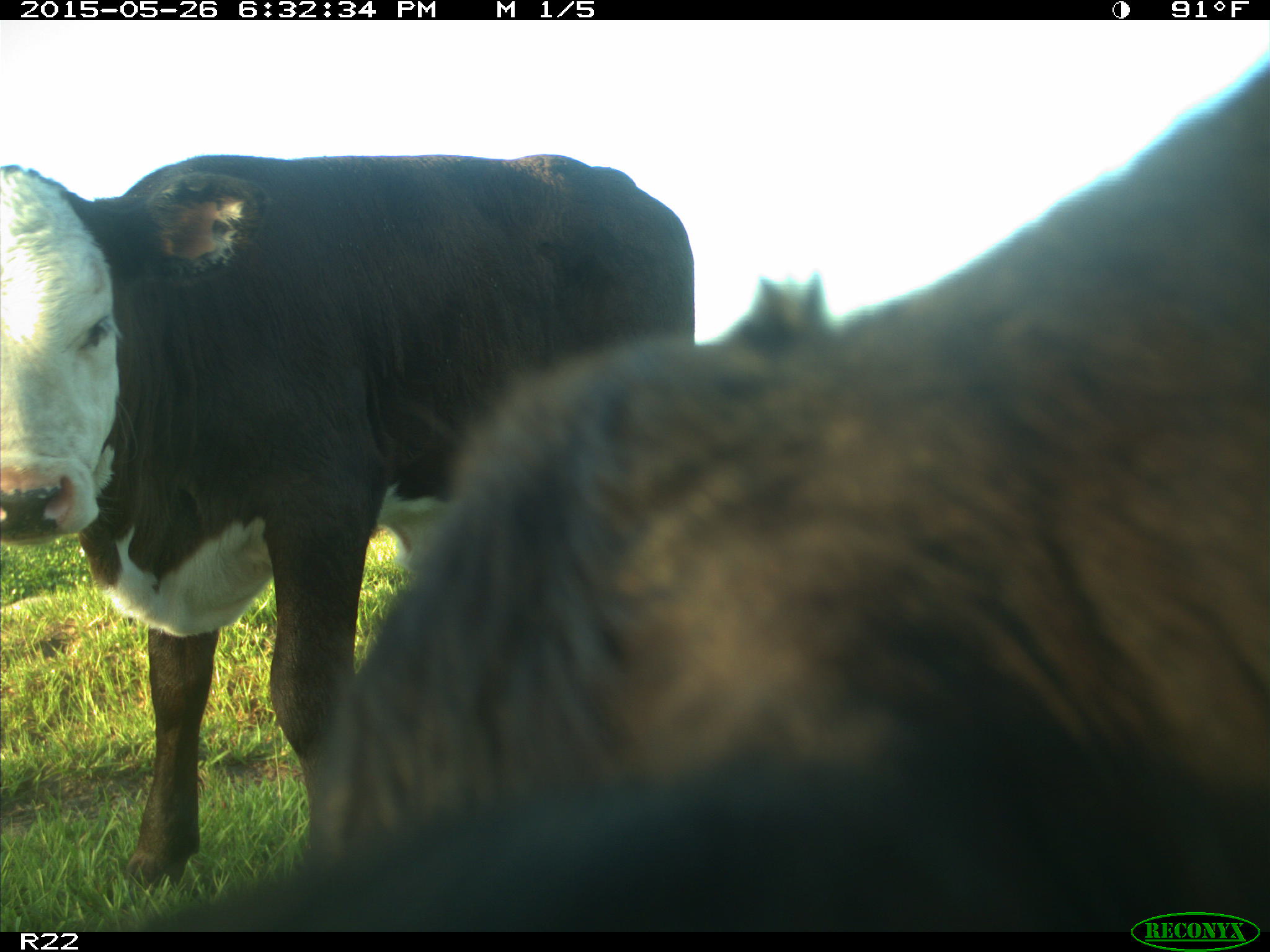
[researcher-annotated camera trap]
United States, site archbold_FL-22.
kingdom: Animalia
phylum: Chordata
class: Mammalia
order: Artiodactyla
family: Bovidae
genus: Bos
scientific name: Bos taurus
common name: domestic cow